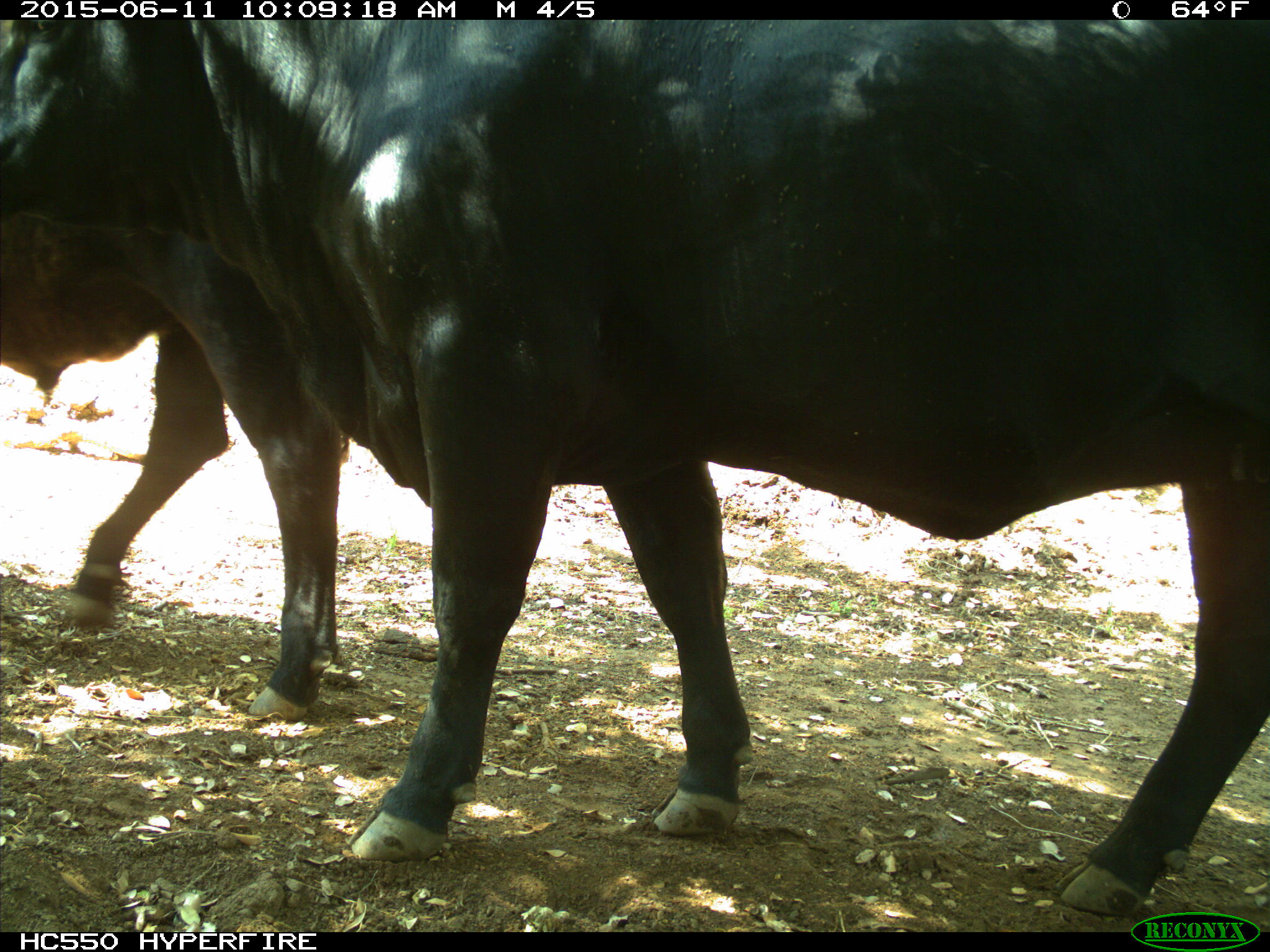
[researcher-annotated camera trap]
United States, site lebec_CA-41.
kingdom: Animalia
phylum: Chordata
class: Mammalia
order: Artiodactyla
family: Bovidae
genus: Bos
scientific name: Bos taurus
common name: domestic cow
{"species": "Bos taurus (domestic cow)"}